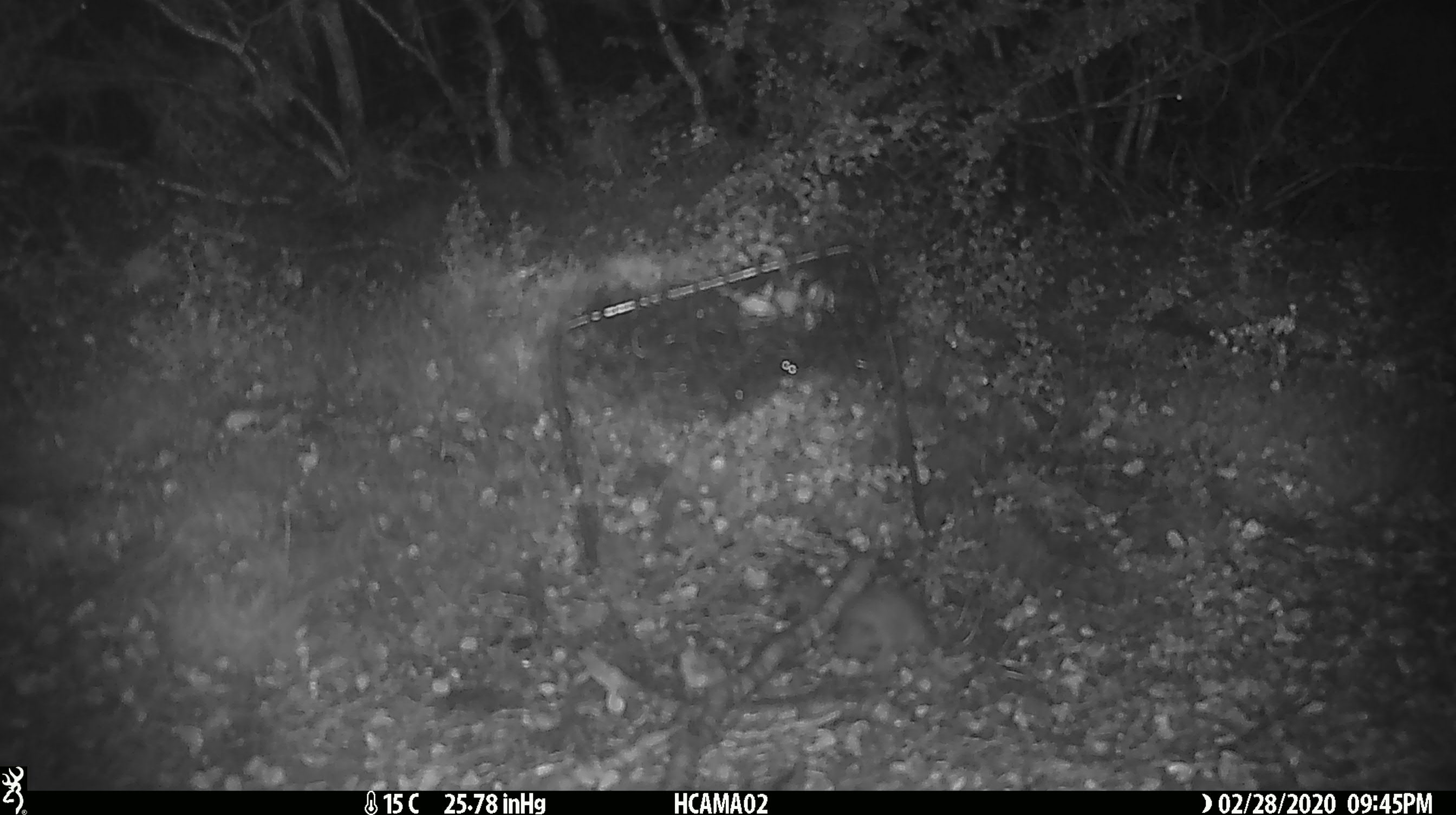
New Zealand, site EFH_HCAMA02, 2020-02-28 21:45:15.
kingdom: Animalia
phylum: Chordata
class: Mammalia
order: Rodentia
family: Muridae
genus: Mus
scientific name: Mus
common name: mouse